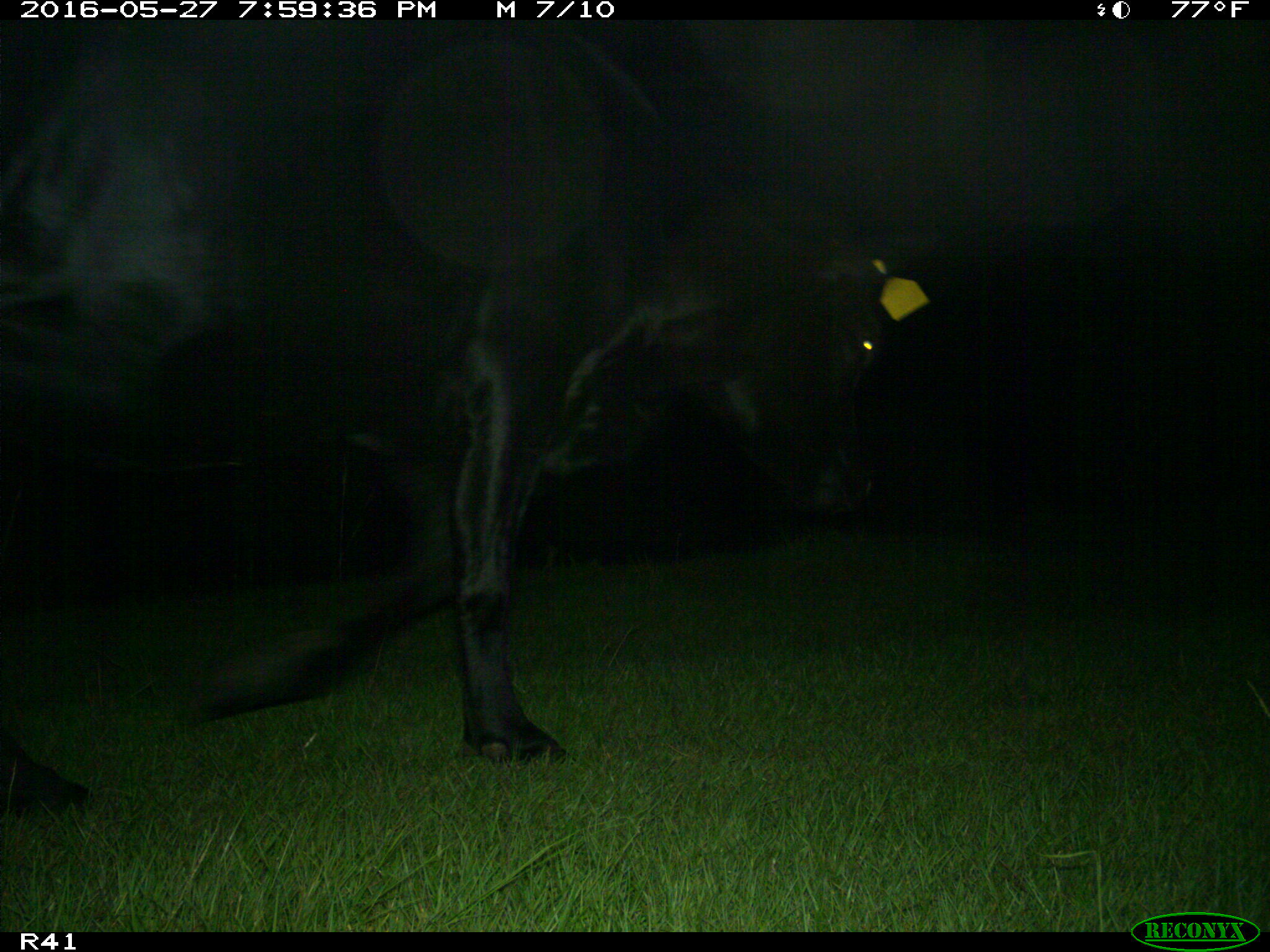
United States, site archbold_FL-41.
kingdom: Animalia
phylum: Chordata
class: Mammalia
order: Artiodactyla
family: Bovidae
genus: Bos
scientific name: Bos taurus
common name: domestic cow